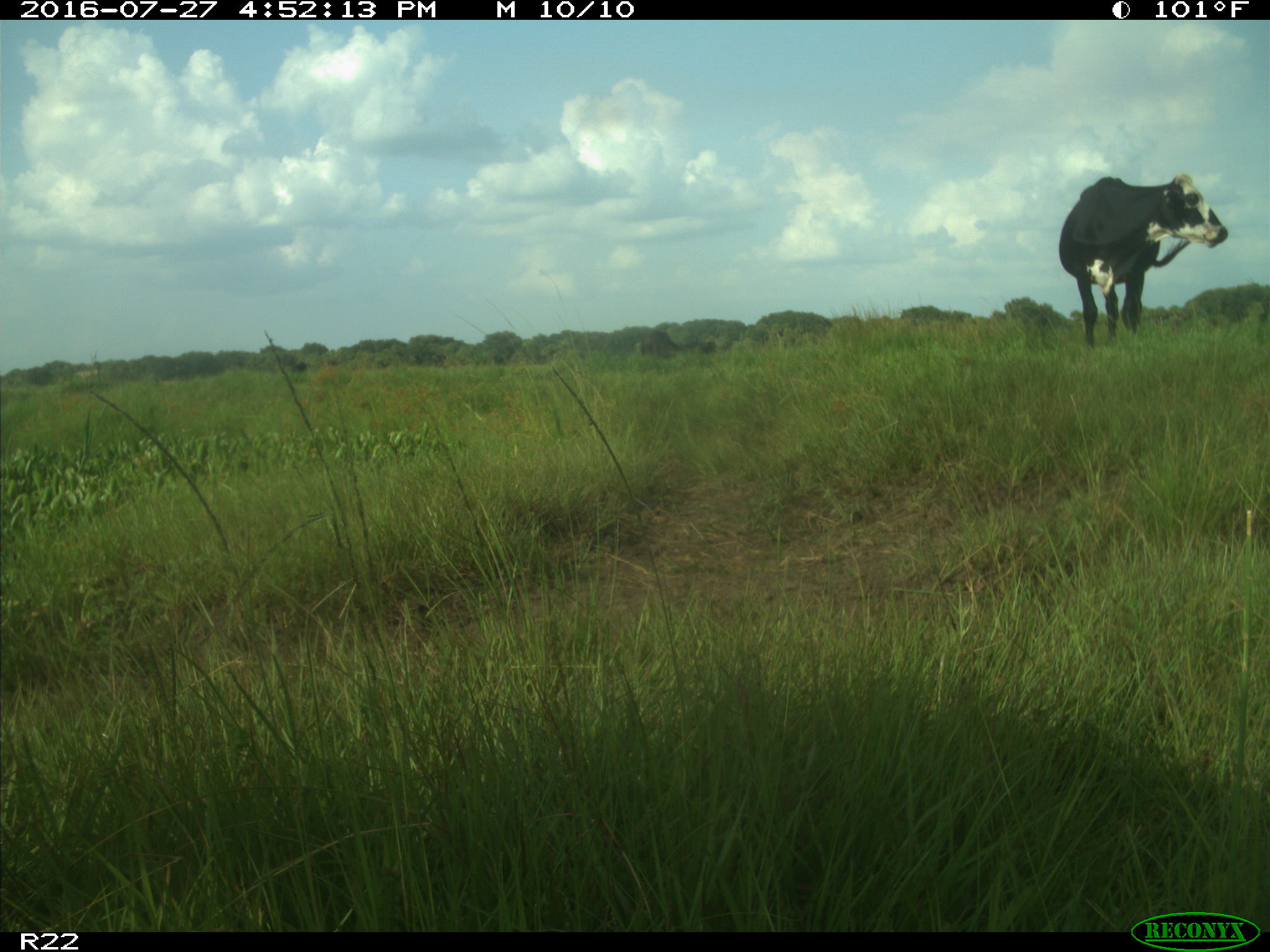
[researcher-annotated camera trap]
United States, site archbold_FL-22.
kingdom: Animalia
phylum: Chordata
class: Mammalia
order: Artiodactyla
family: Bovidae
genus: Bos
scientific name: Bos taurus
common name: domestic cow